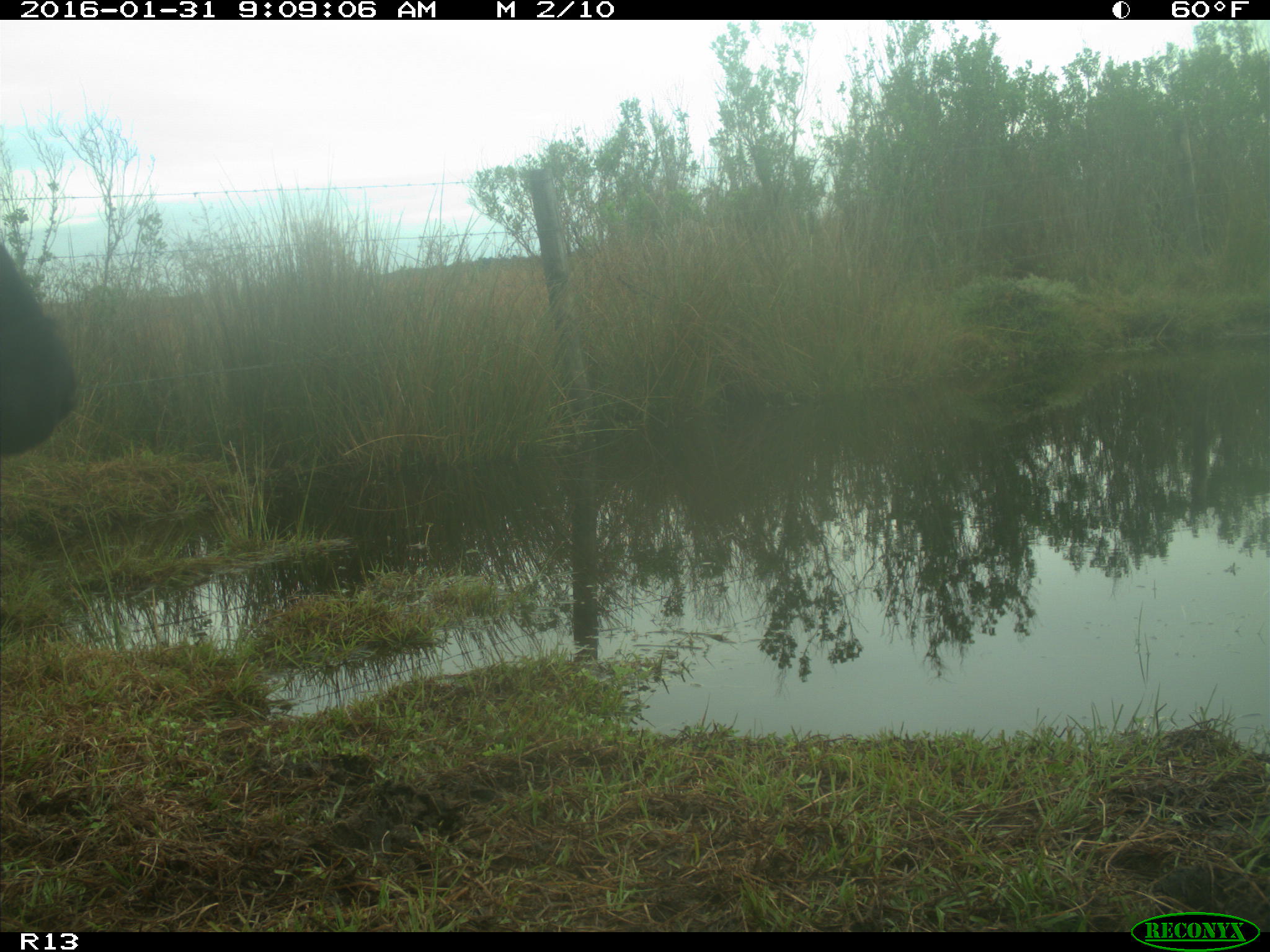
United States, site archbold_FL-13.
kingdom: Animalia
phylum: Chordata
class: Mammalia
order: Artiodactyla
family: Bovidae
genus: Bos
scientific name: Bos taurus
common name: domestic cow